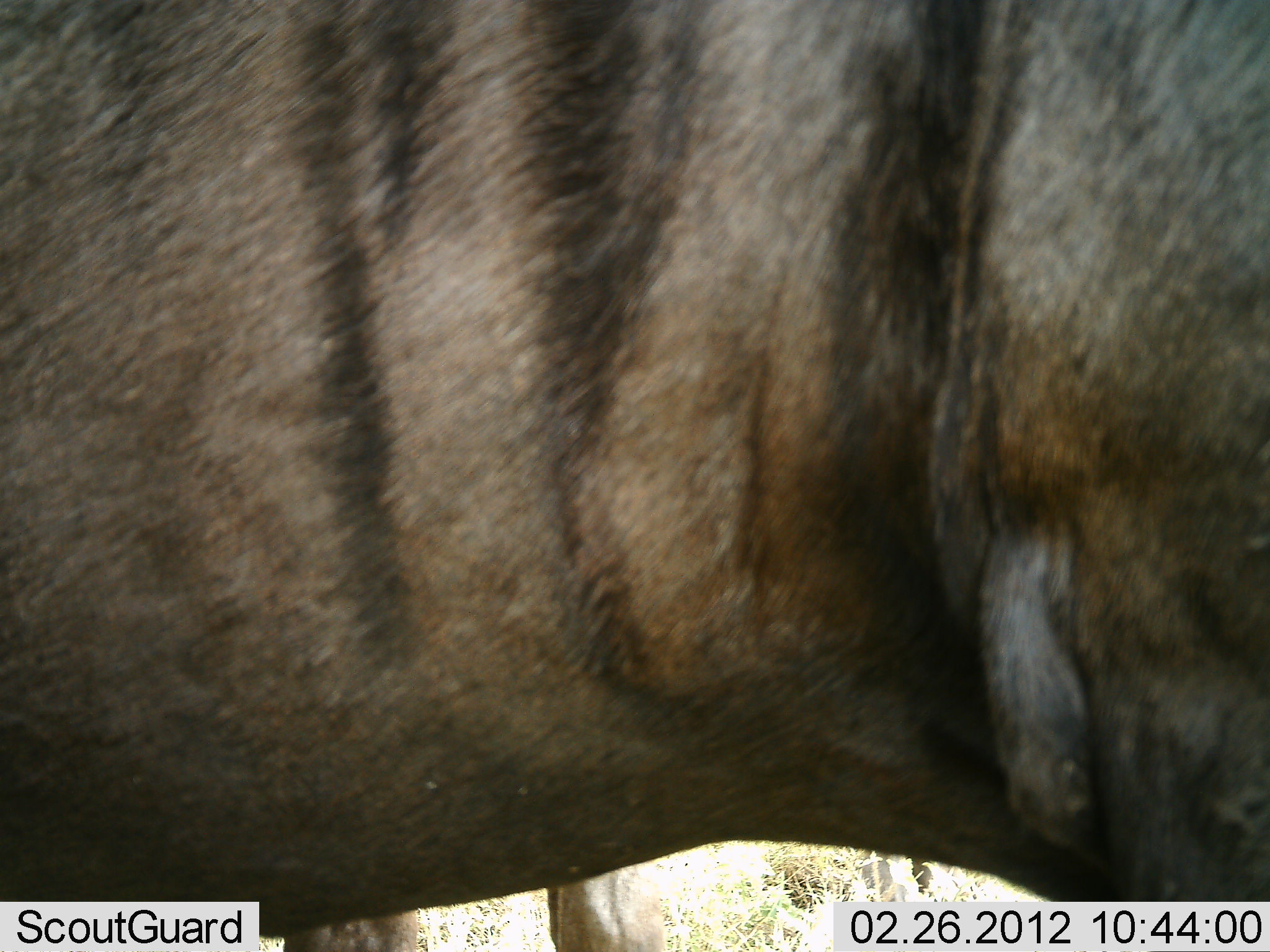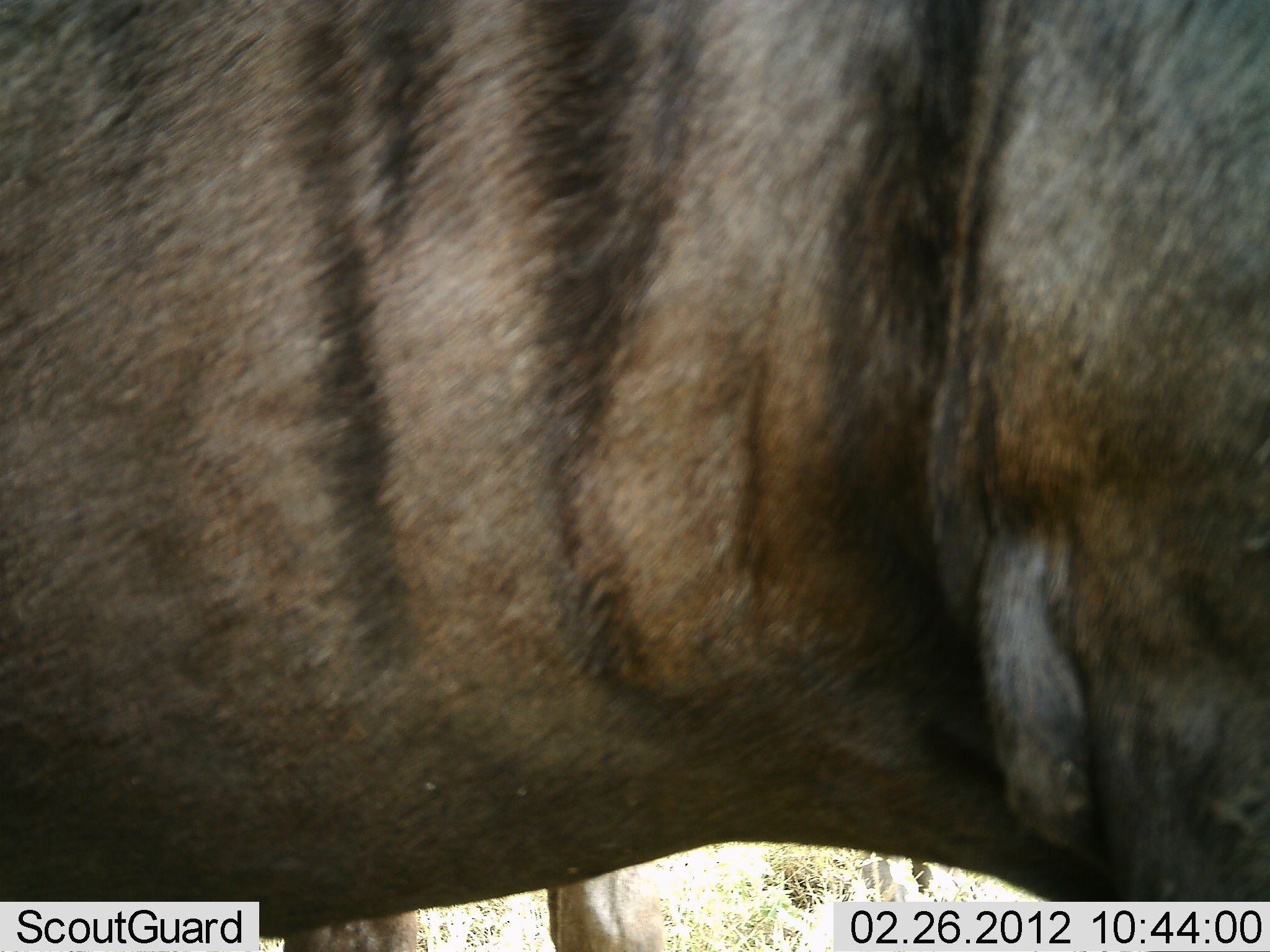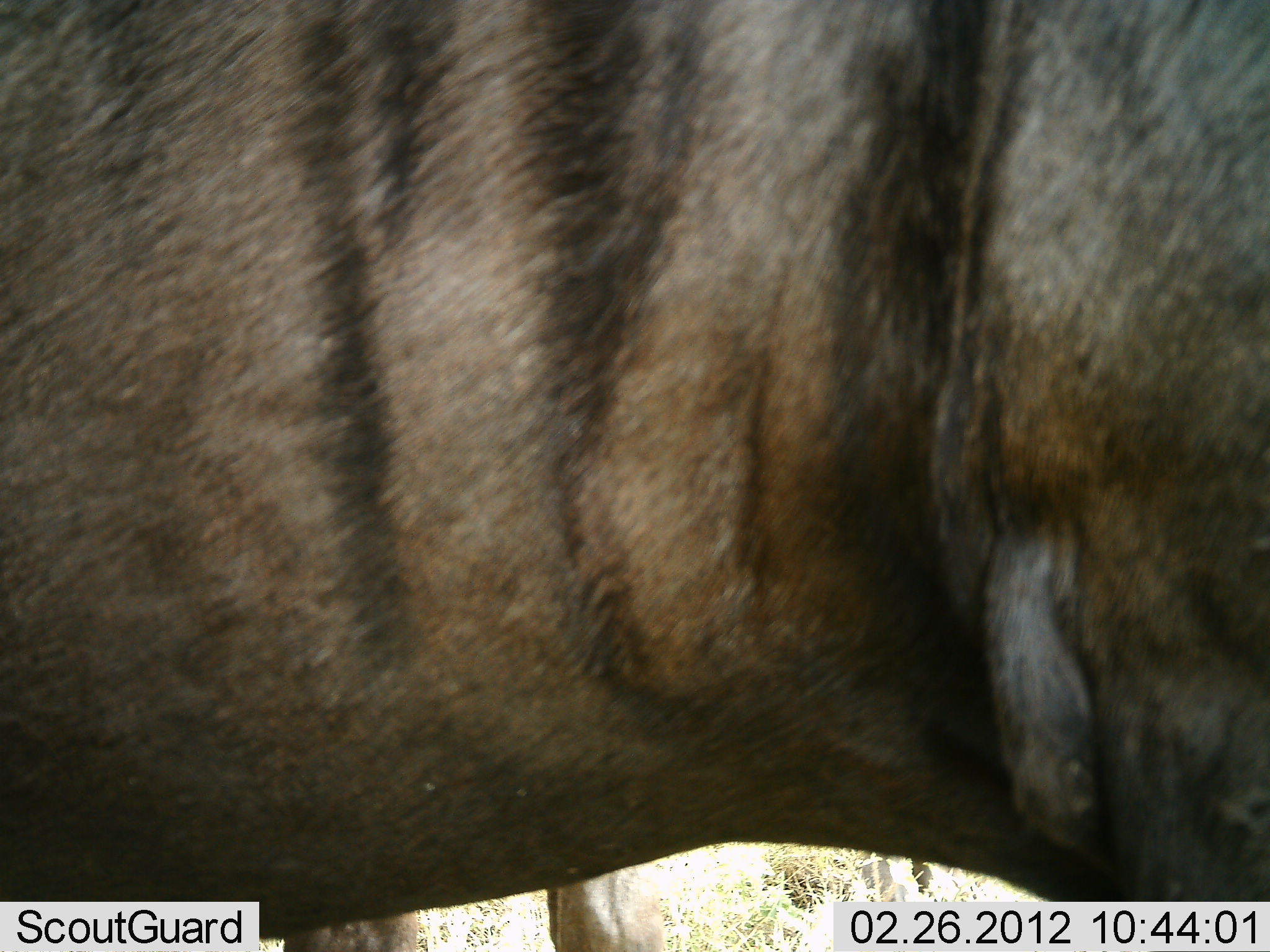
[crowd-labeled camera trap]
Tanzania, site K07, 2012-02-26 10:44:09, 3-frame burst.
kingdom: Animalia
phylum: Chordata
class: Mammalia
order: Artiodactyla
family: Bovidae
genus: Connochaetes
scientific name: Connochaetes taurinus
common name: blue wildebeest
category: wildebeest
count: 1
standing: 90%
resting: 5%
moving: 5%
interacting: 0%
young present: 0%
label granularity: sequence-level